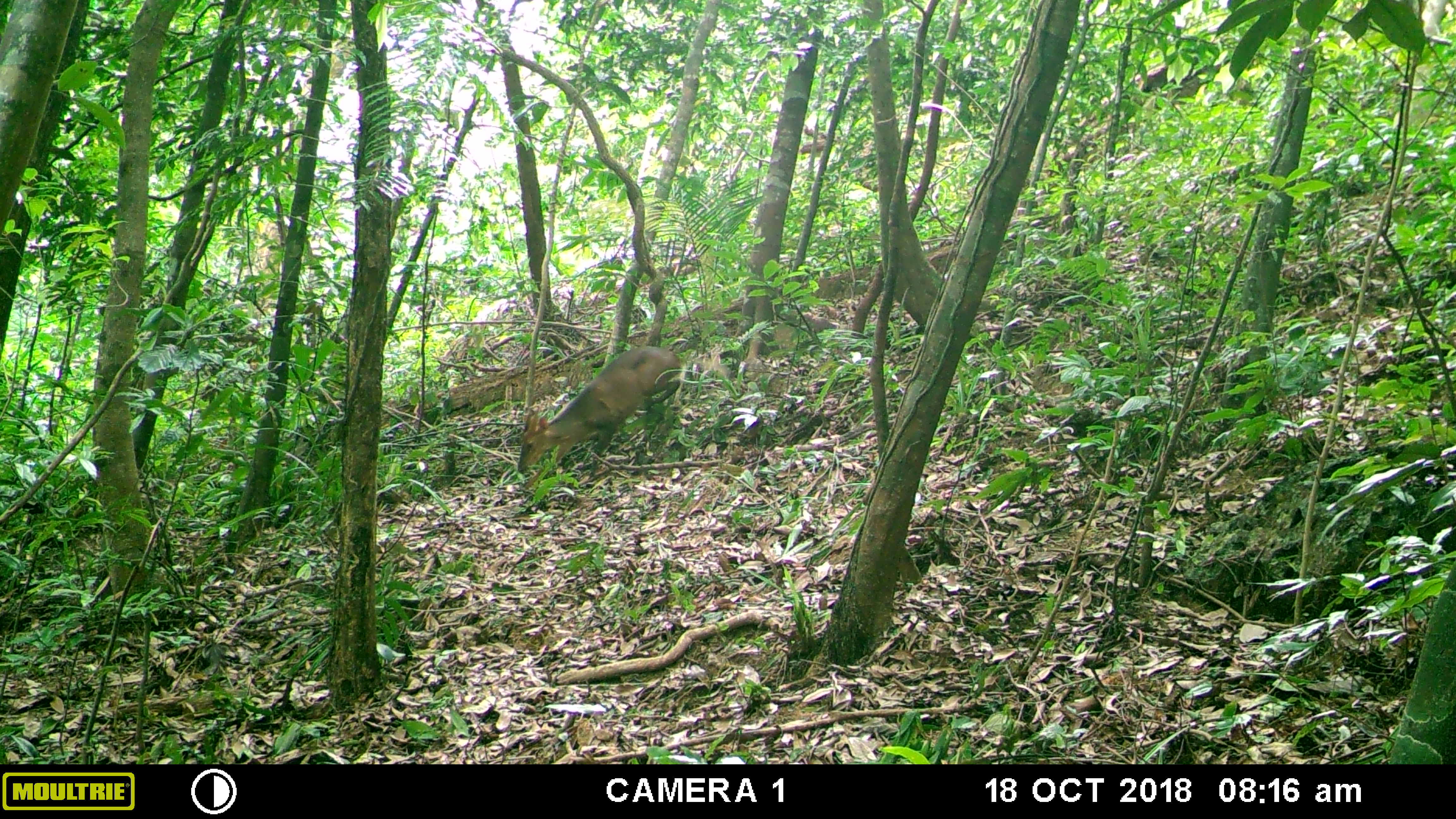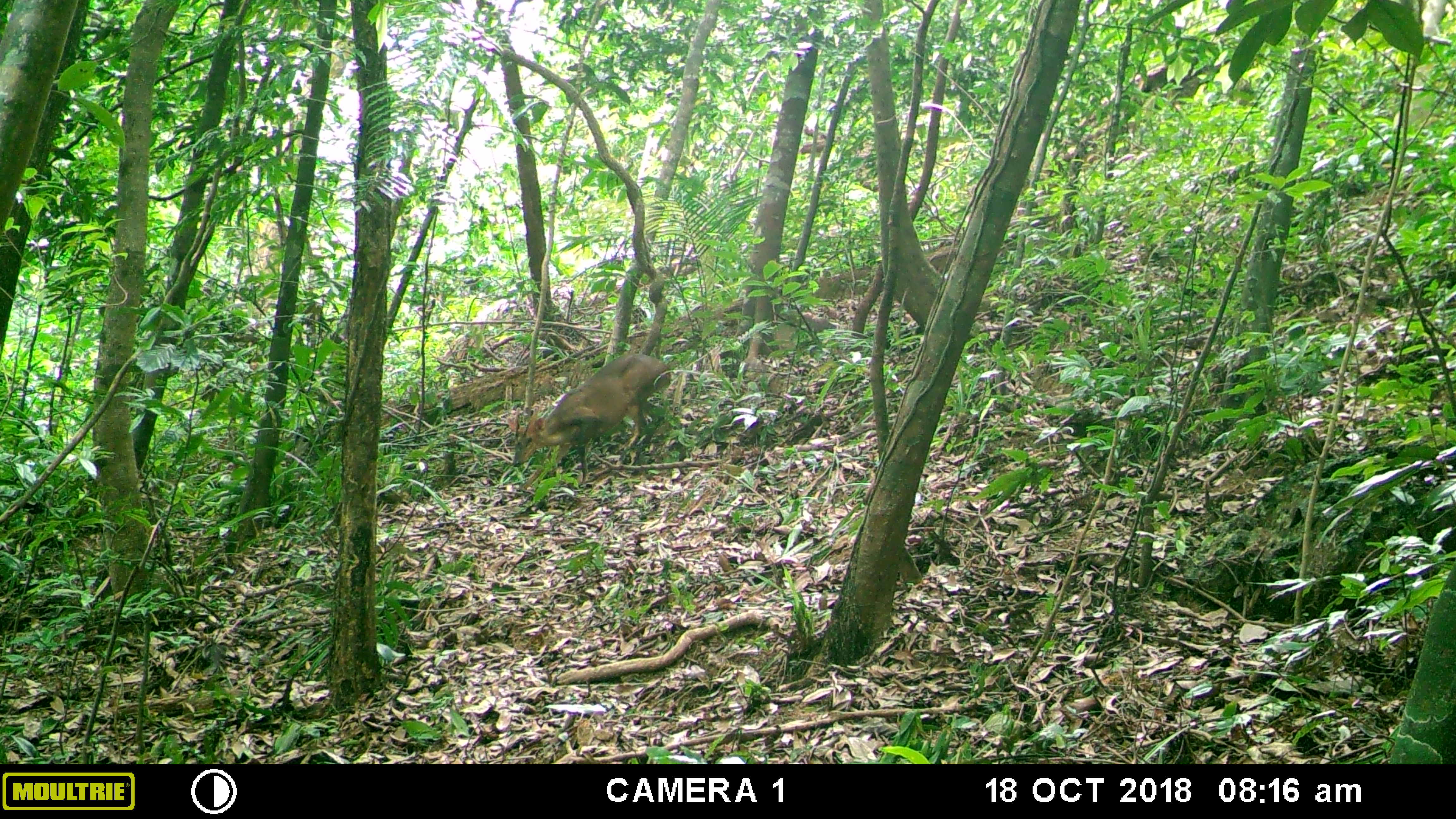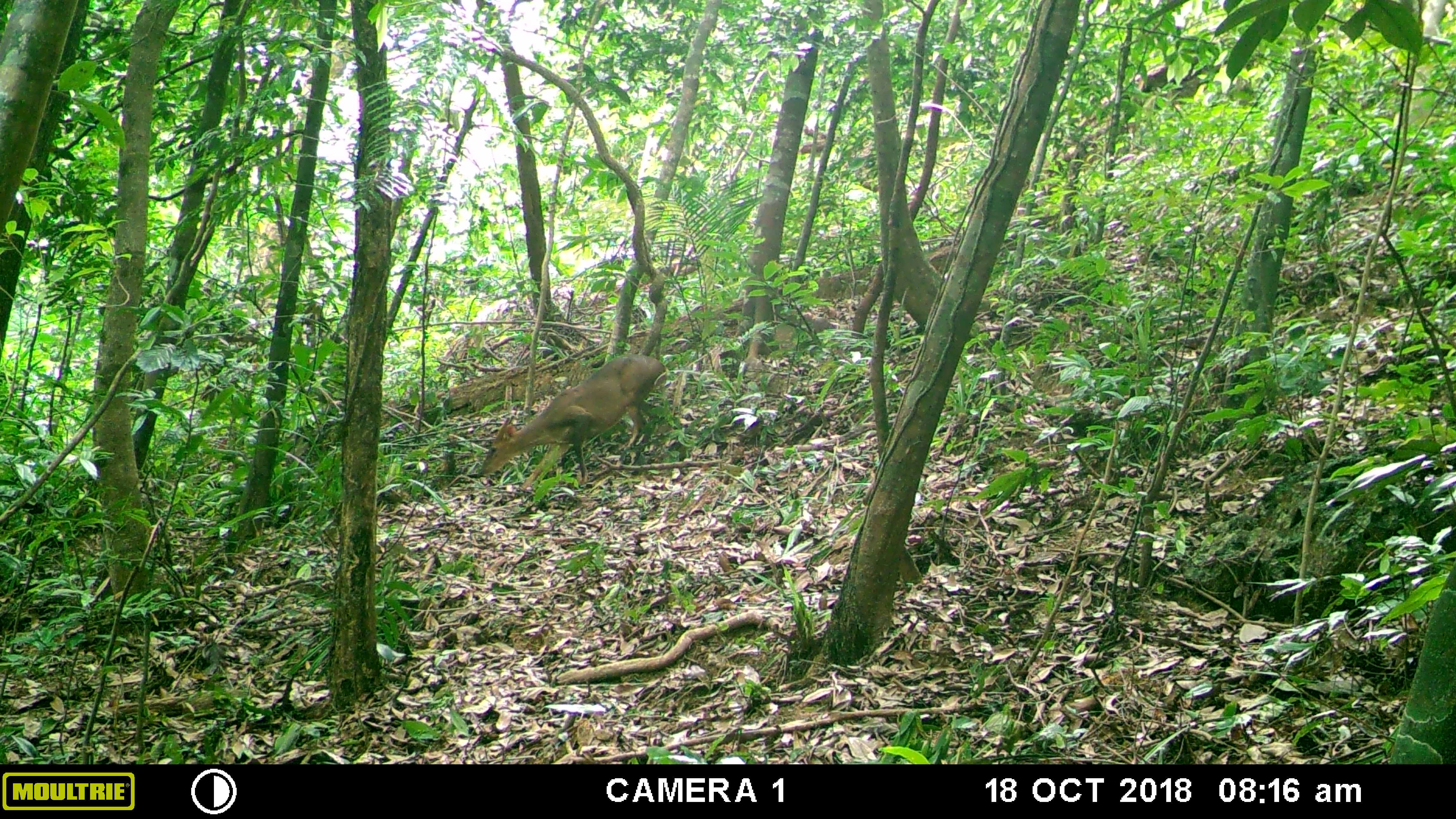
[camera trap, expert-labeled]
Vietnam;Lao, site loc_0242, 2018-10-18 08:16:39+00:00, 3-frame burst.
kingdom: Animalia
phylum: Chordata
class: Mammalia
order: Artiodactyla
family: Cervidae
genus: Muntiacus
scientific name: Muntiacus vuquangensis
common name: large-antlered muntjac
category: large antlered muntjac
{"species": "large antlered muntjac (large-antlered muntjac) (Muntiacus vuquangensis)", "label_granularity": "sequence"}